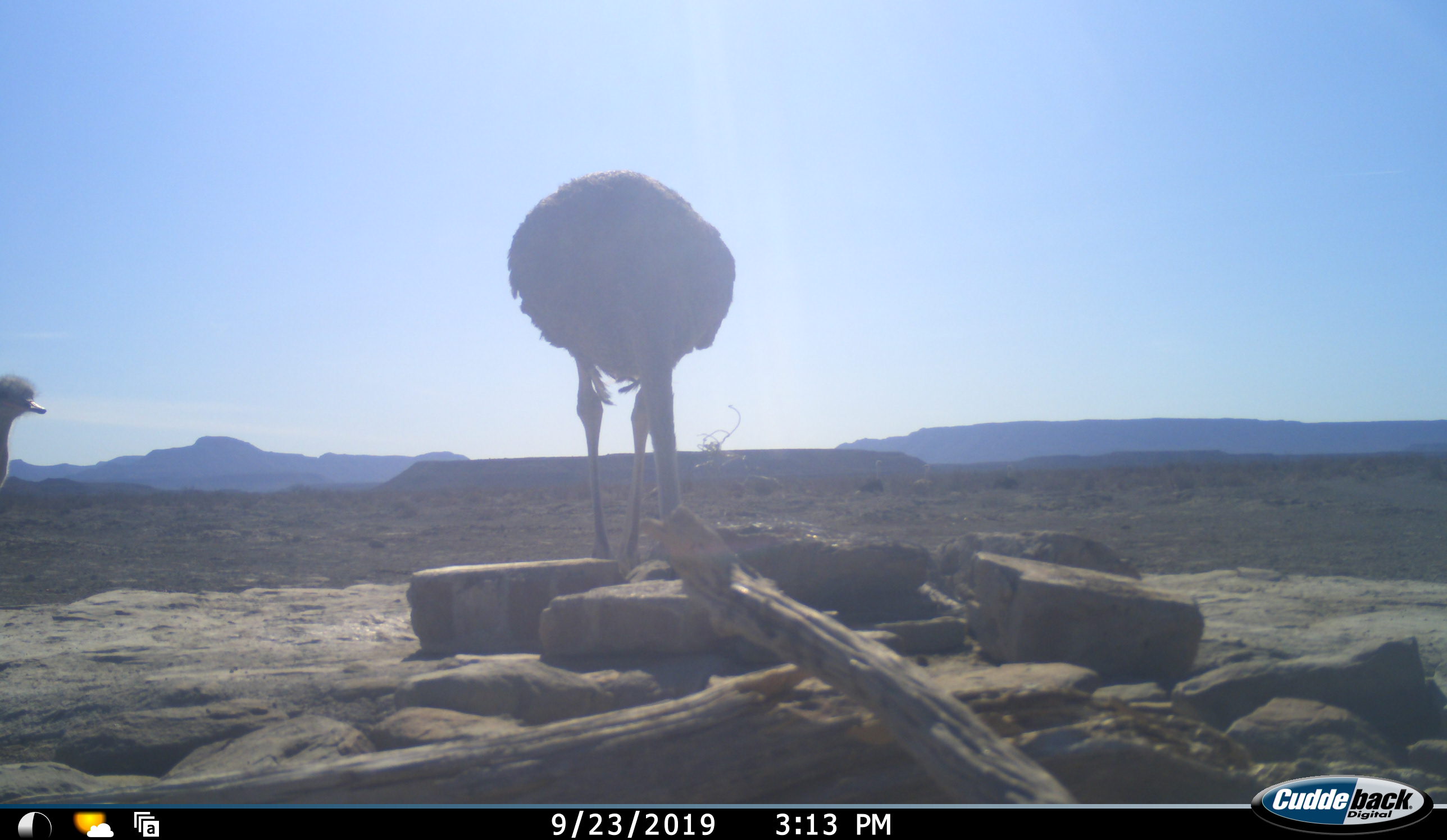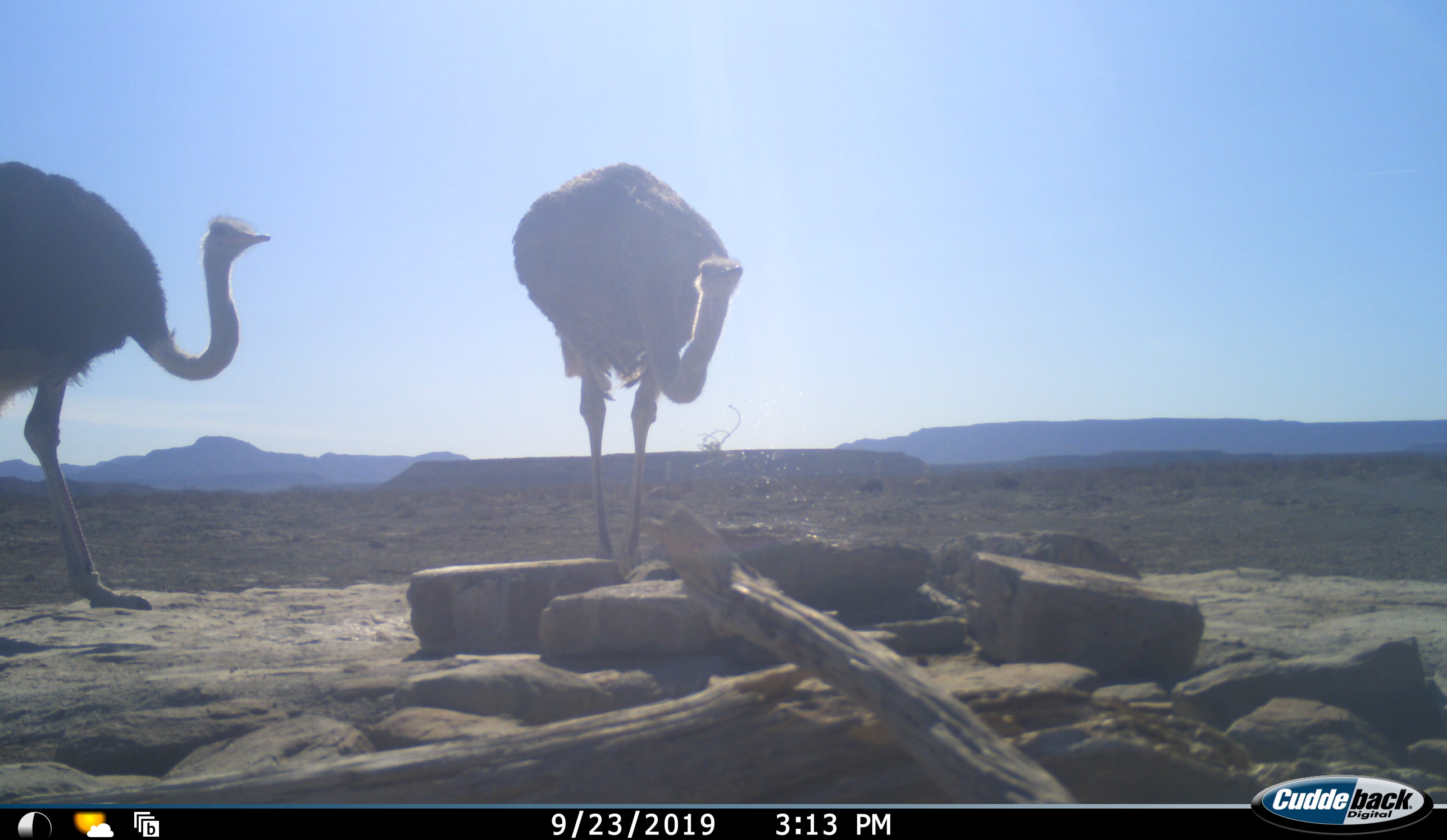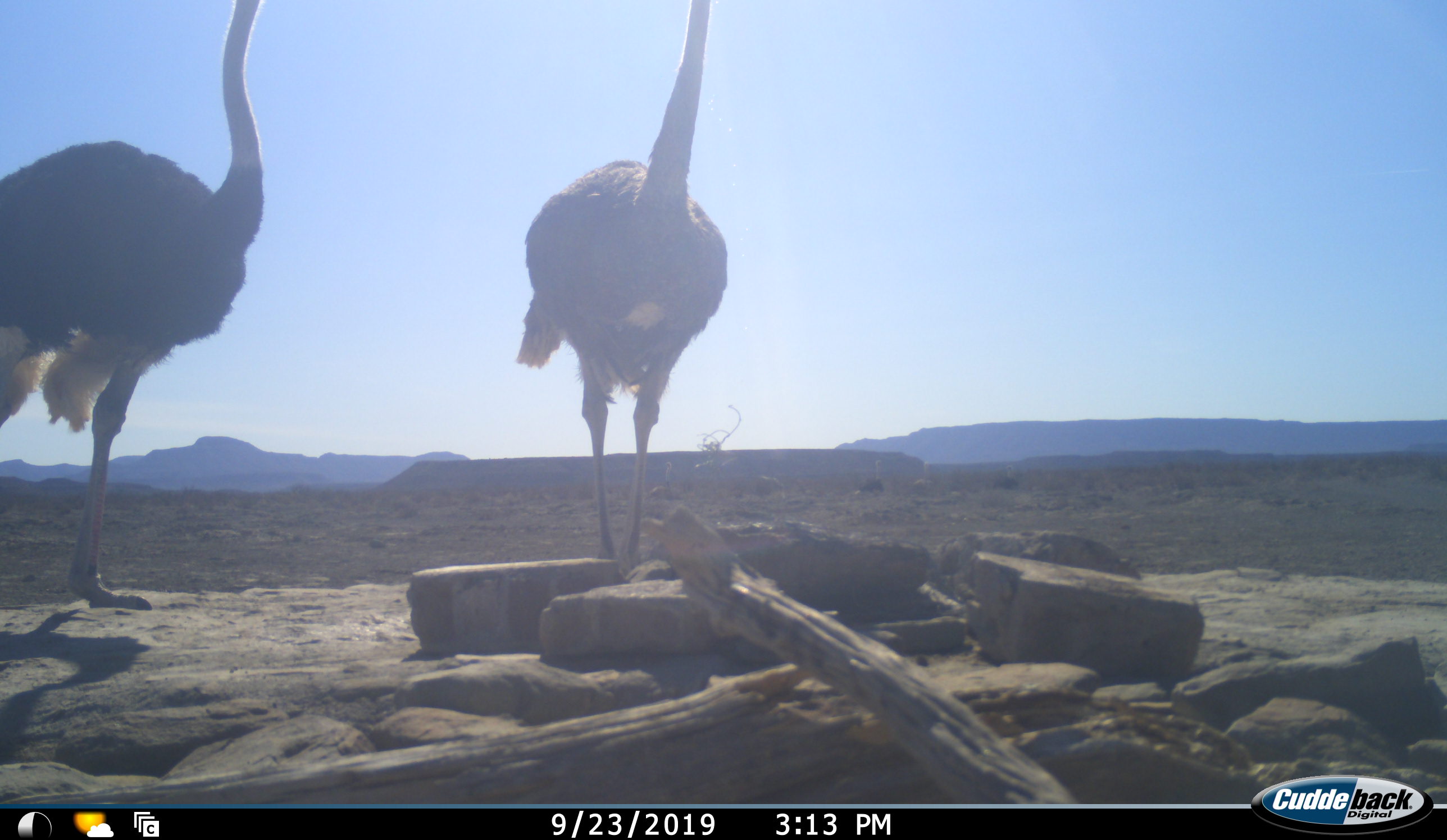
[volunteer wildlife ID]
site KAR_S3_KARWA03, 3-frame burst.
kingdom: Animalia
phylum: Chordata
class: Aves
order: Struthioniformes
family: Struthionidae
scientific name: Struthionidae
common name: ostrich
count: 2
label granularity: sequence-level